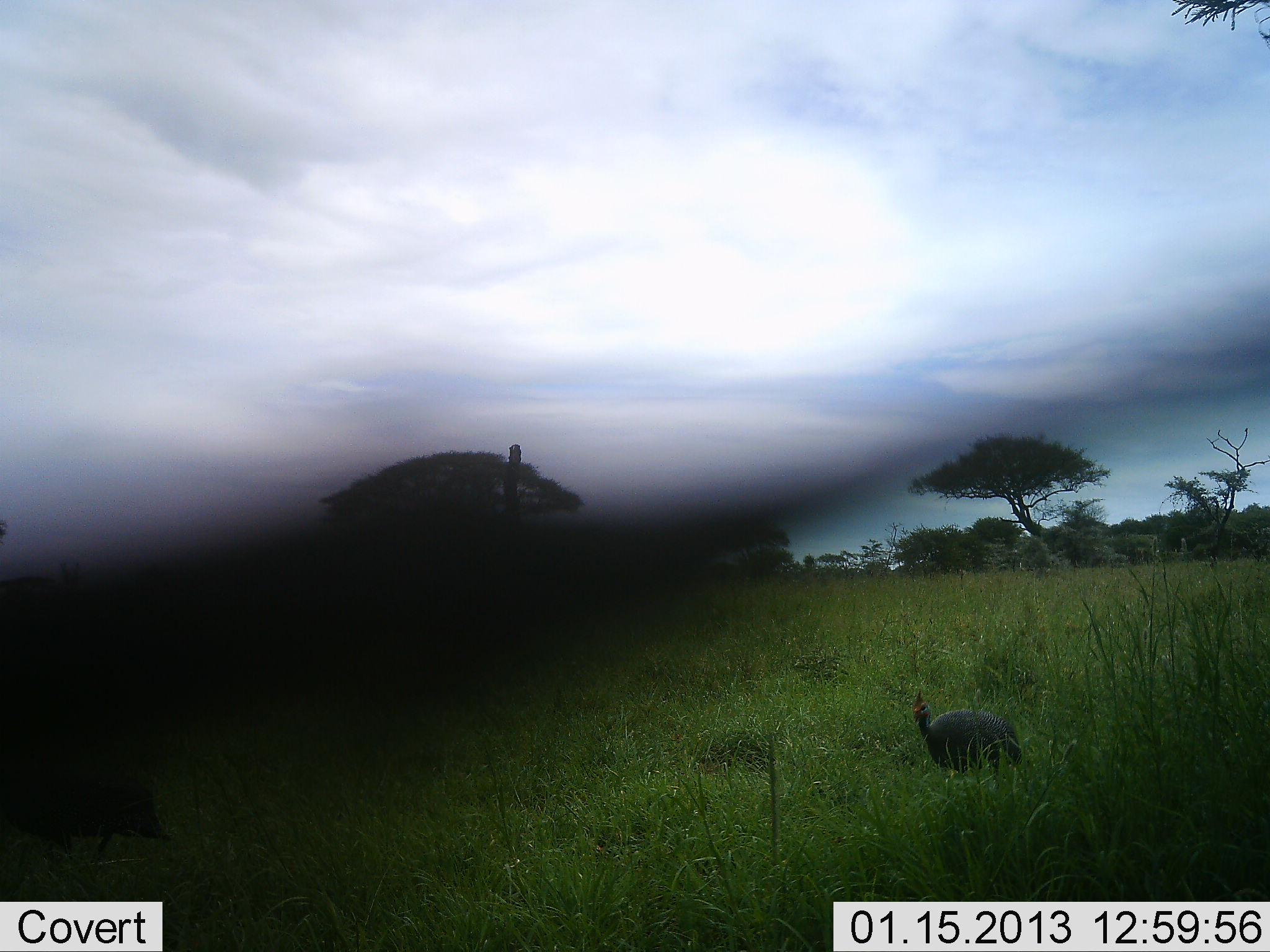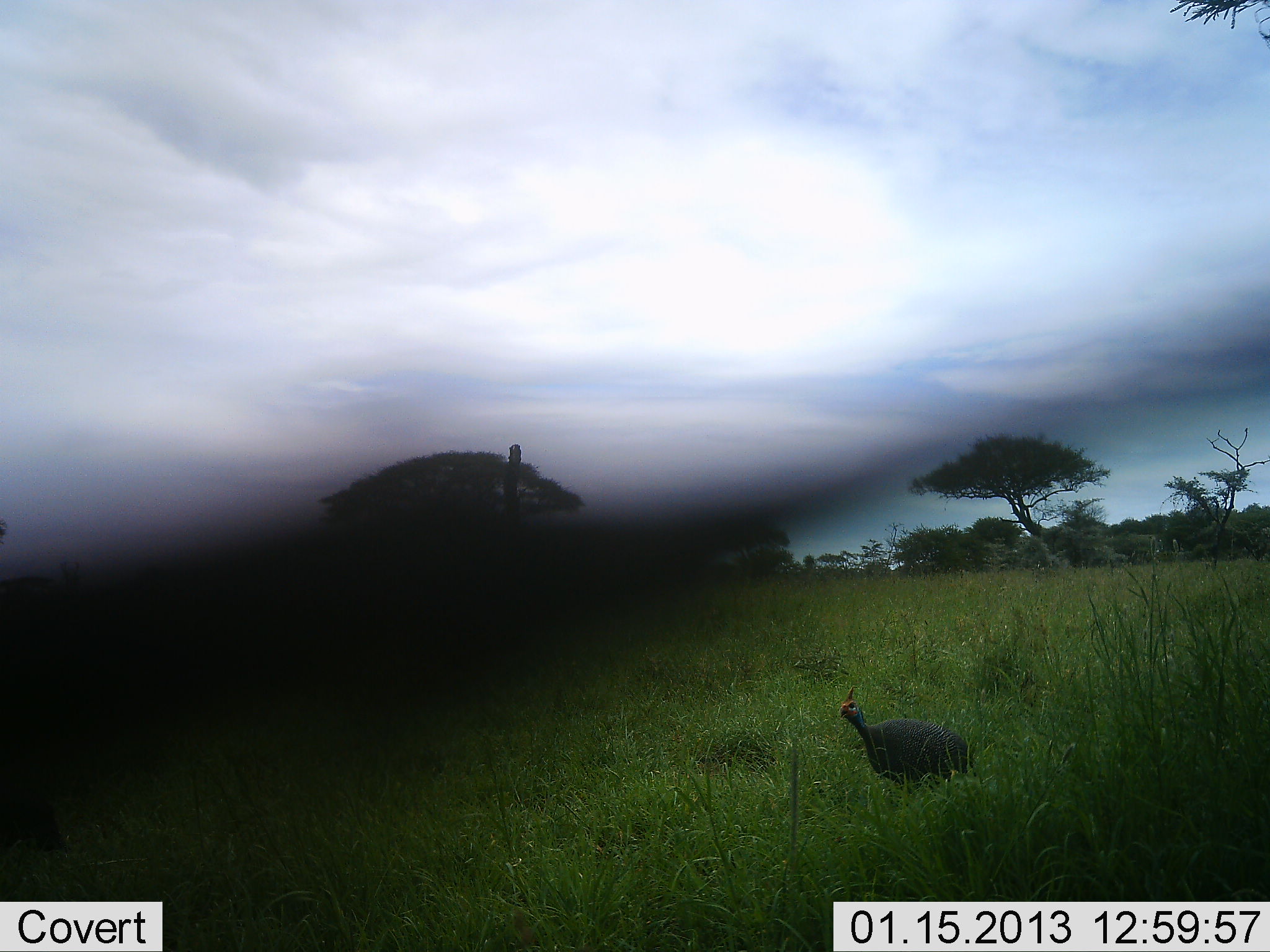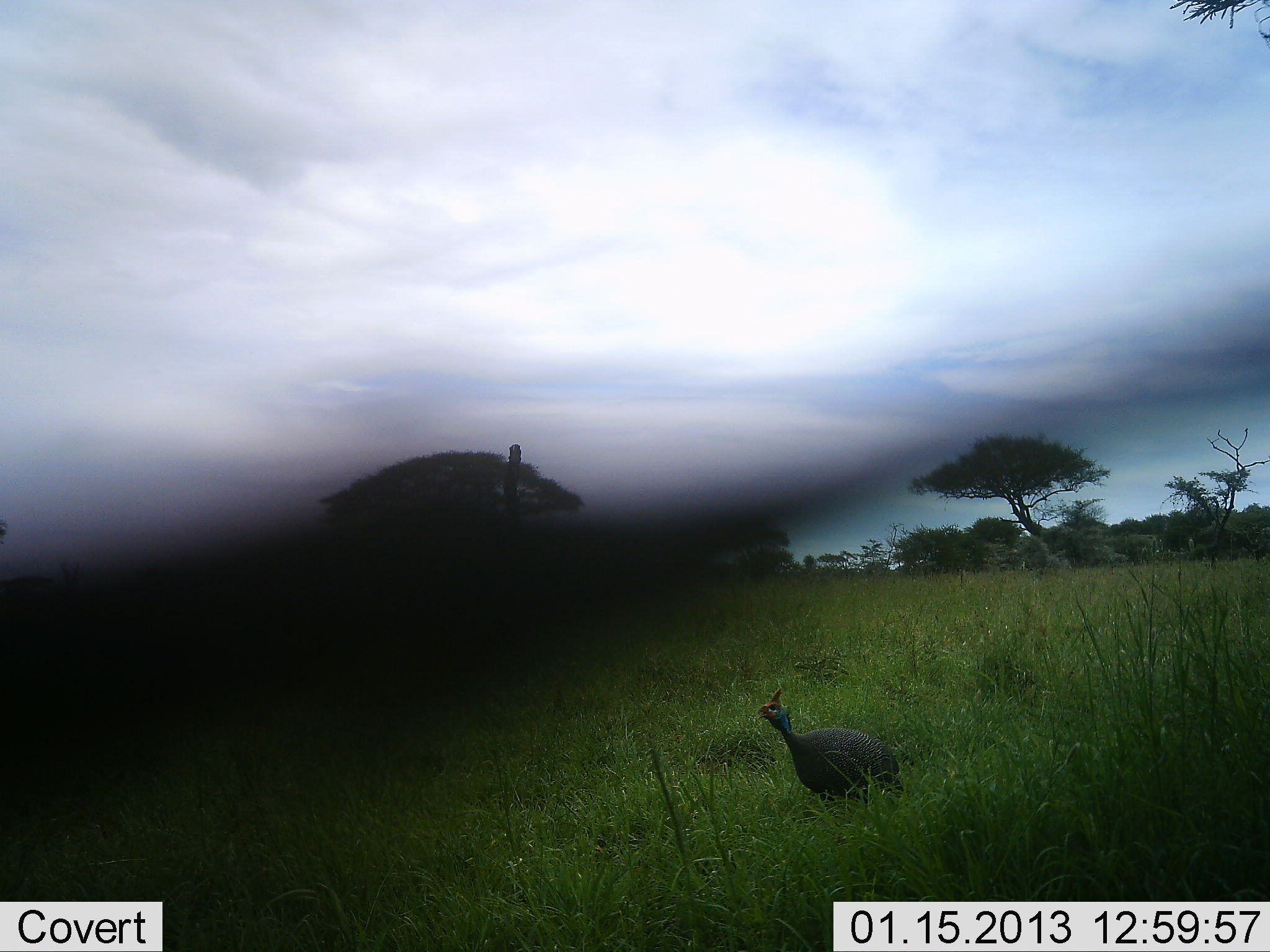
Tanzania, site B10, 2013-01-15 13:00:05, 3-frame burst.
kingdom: Animalia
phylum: Chordata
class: Aves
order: Galliformes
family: Numididae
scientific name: Numididae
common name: guinea fowl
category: guineafowl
Guineafowl (guinea fowl) (Numididae), count 2. Behavior (volunteer vote fractions): standing 11%, resting 0%, moving 93%, interacting 0%. Young present (vote fraction): 0%. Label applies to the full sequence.